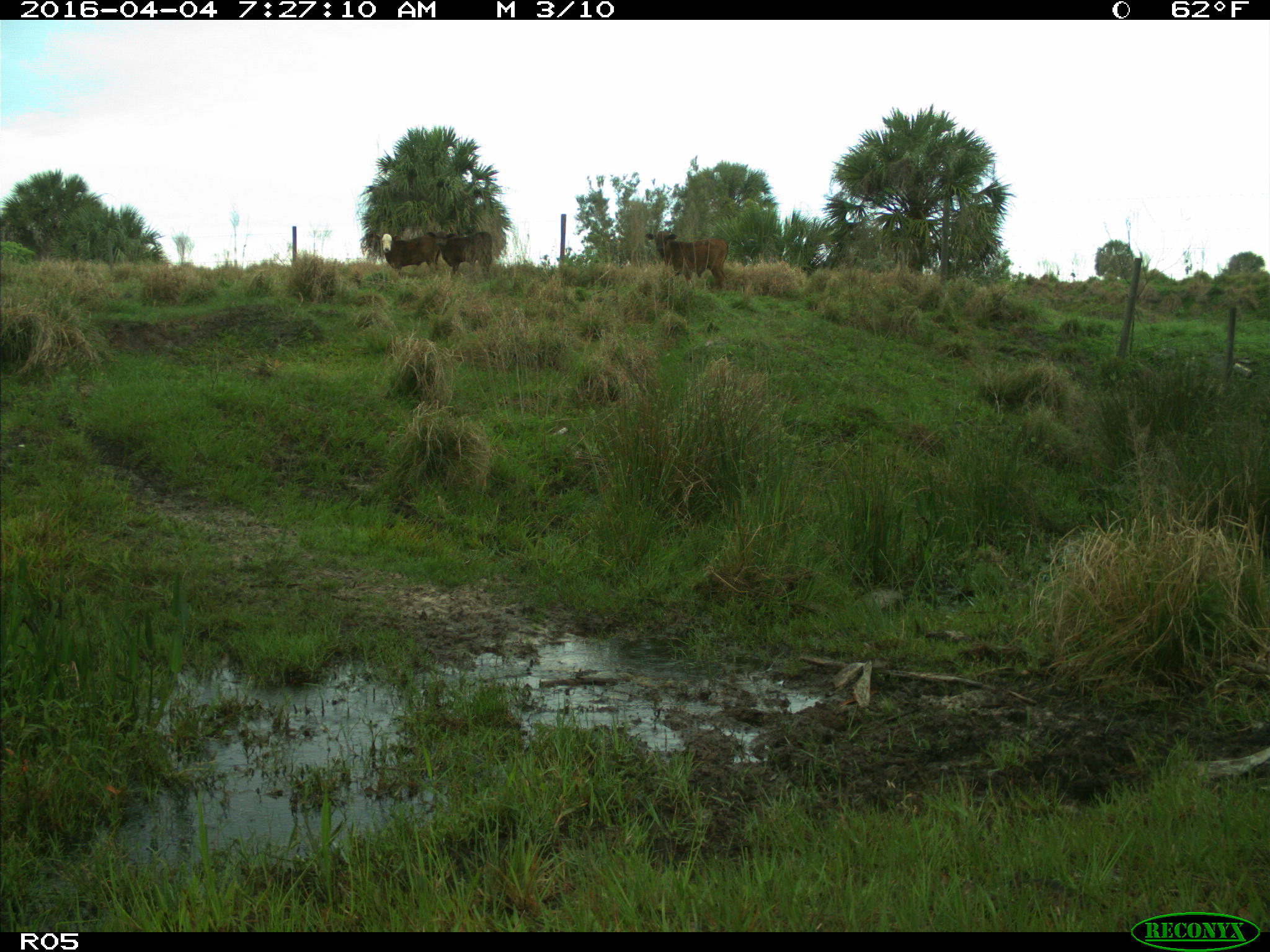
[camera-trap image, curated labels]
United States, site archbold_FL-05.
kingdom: Animalia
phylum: Chordata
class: Mammalia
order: Artiodactyla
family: Bovidae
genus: Bos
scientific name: Bos taurus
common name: domestic cow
Bos taurus (domestic cow).